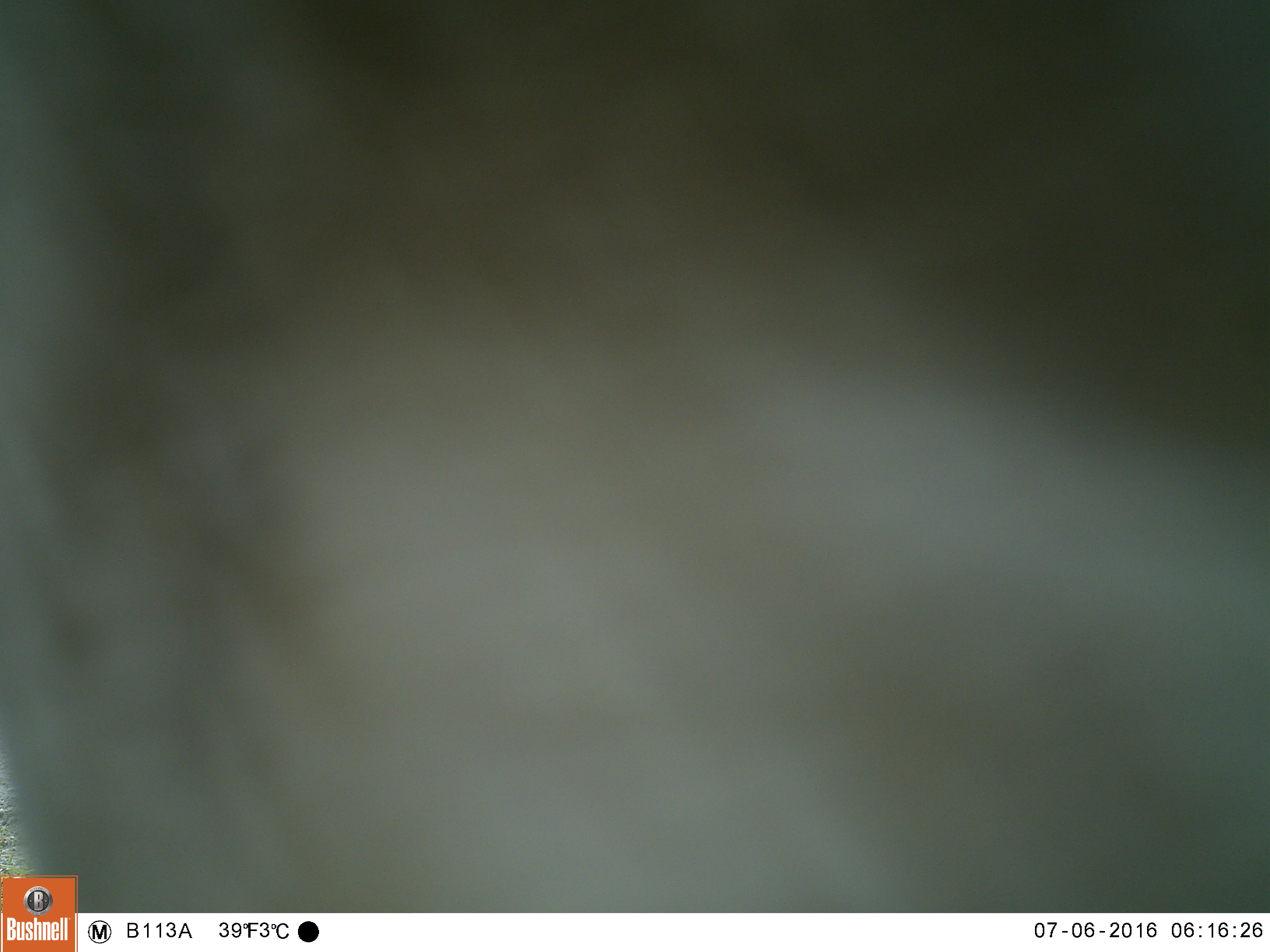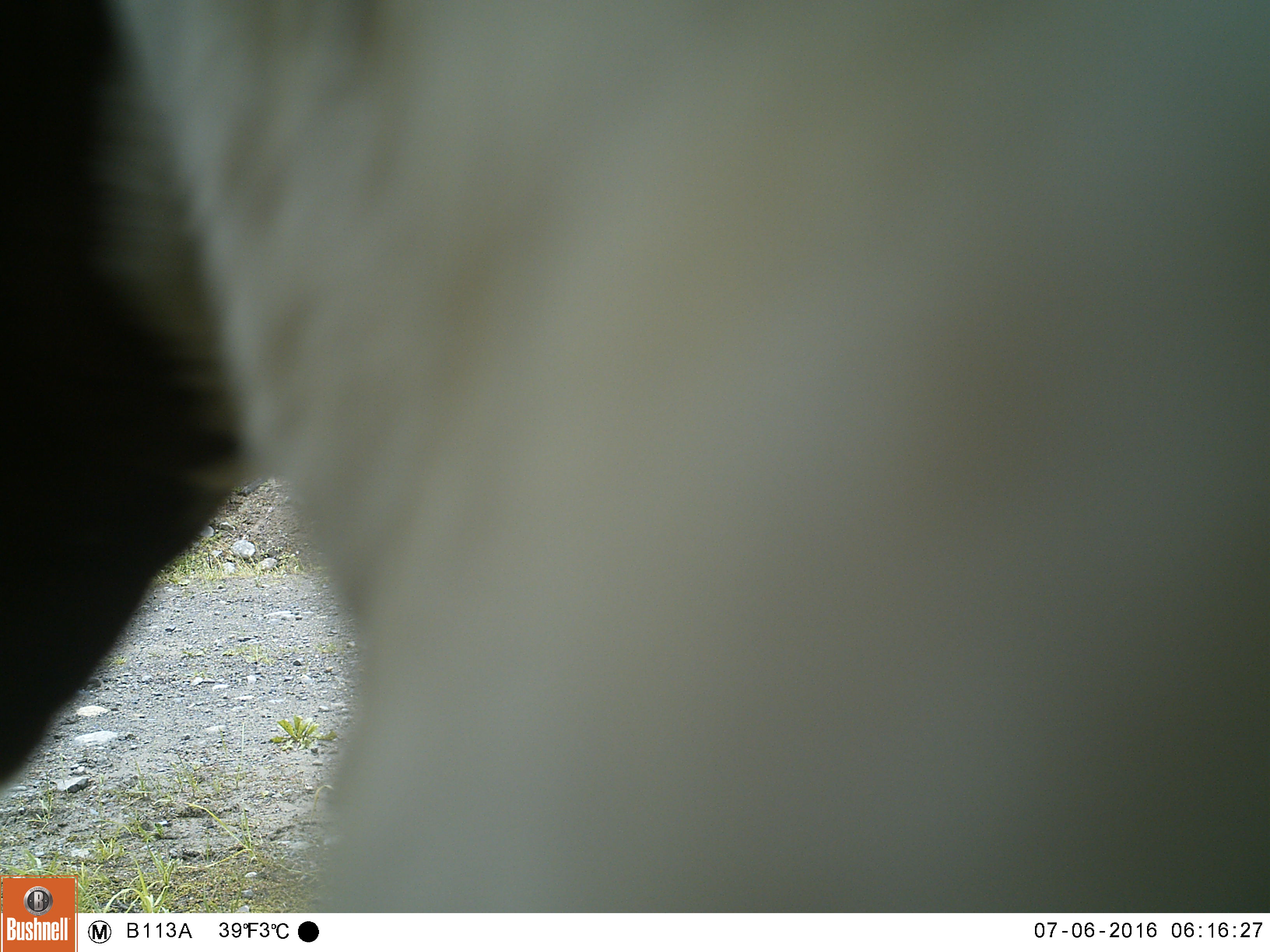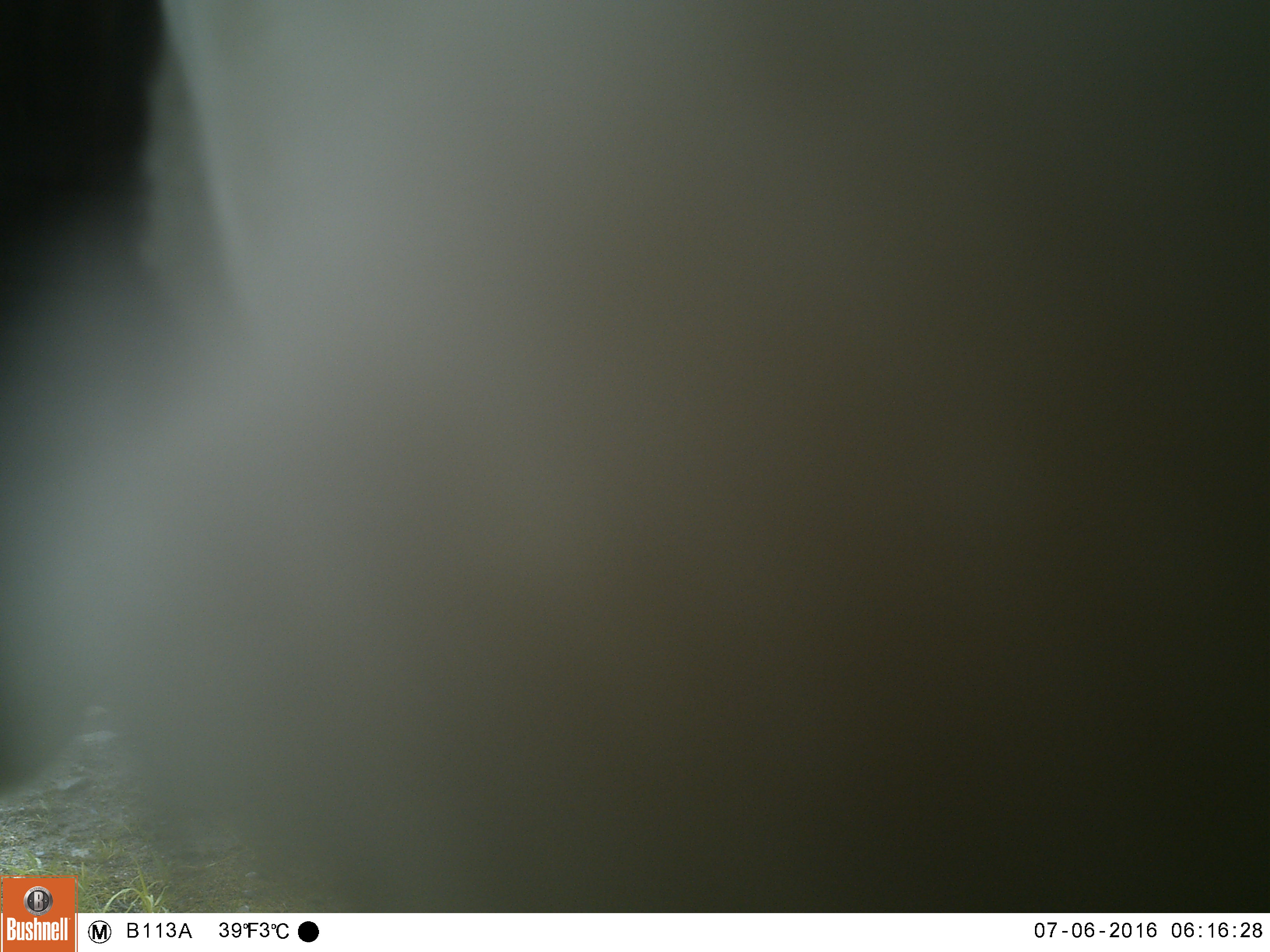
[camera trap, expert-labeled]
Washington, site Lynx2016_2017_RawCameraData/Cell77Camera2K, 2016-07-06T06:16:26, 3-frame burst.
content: unidentified animal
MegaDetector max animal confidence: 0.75